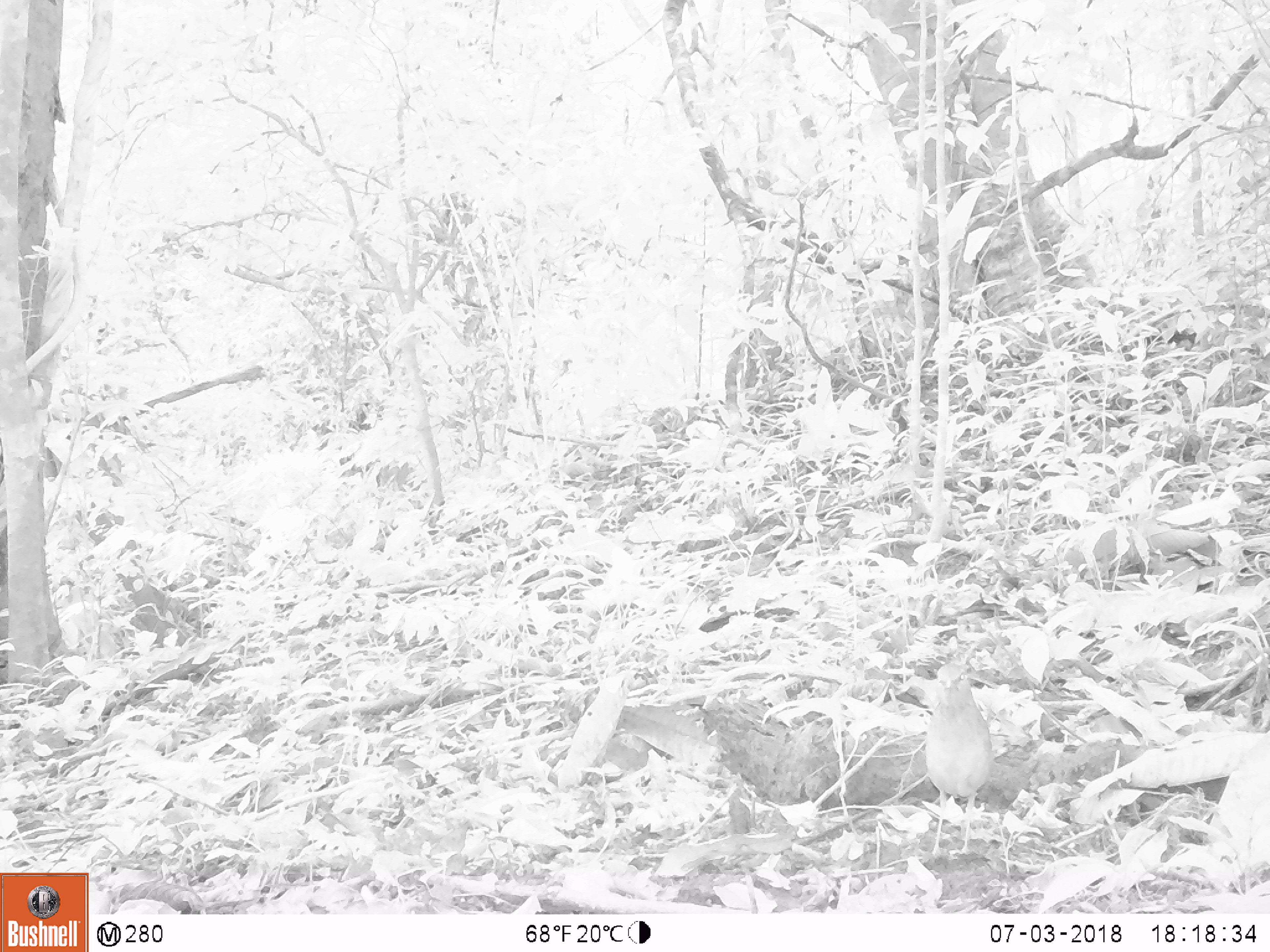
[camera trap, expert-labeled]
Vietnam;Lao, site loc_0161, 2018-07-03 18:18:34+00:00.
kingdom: Animalia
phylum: Chordata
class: Aves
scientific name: Aves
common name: bird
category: unidentified bird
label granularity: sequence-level